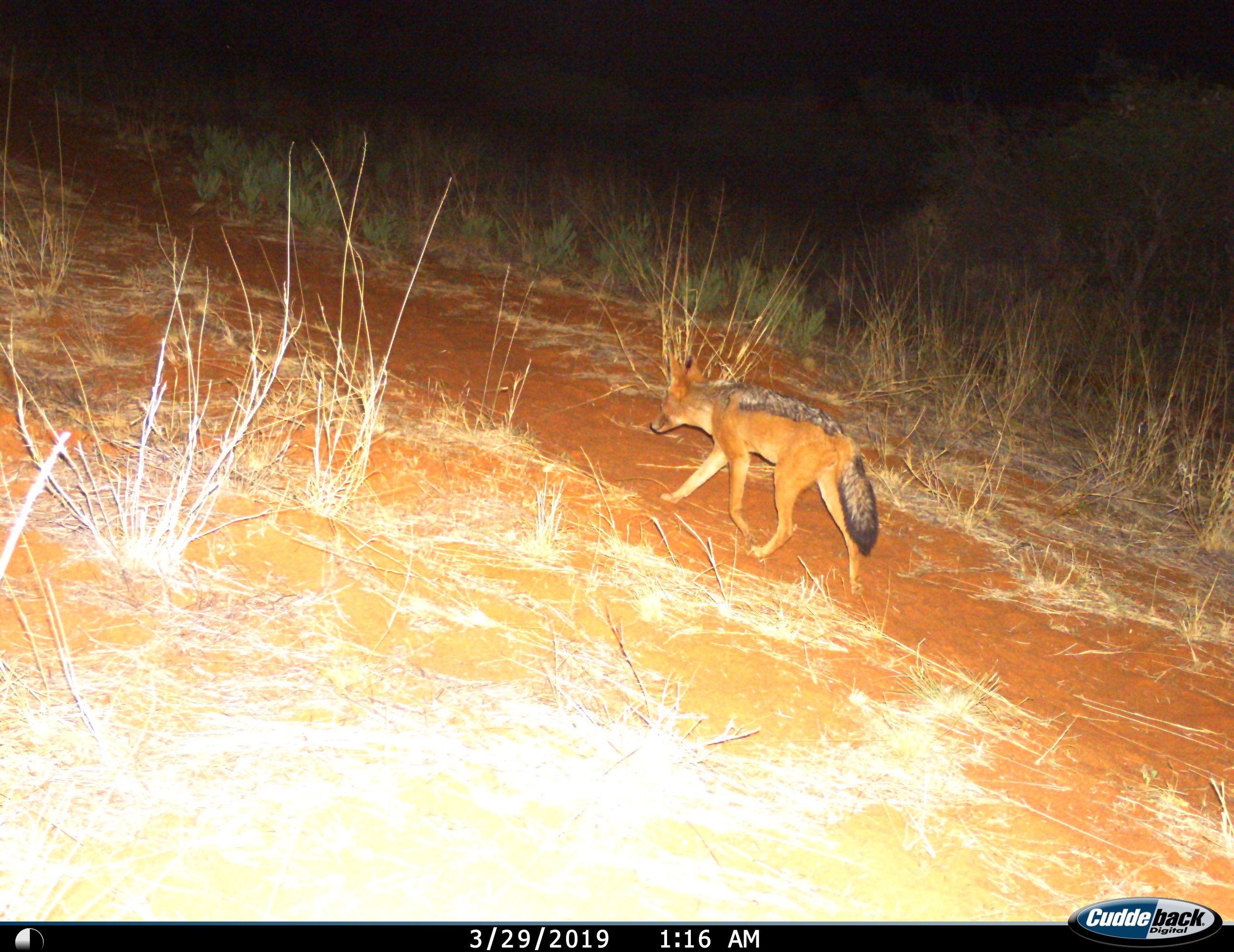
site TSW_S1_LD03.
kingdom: Animalia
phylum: Chordata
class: Mammalia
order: Carnivora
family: Canidae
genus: Lupulella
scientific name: Lupulella mesomelas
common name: black-backed jackal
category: jackalblackbacked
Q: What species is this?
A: Jackalblackbacked (black-backed jackal) (Lupulella mesomelas).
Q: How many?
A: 1.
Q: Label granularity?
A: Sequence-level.